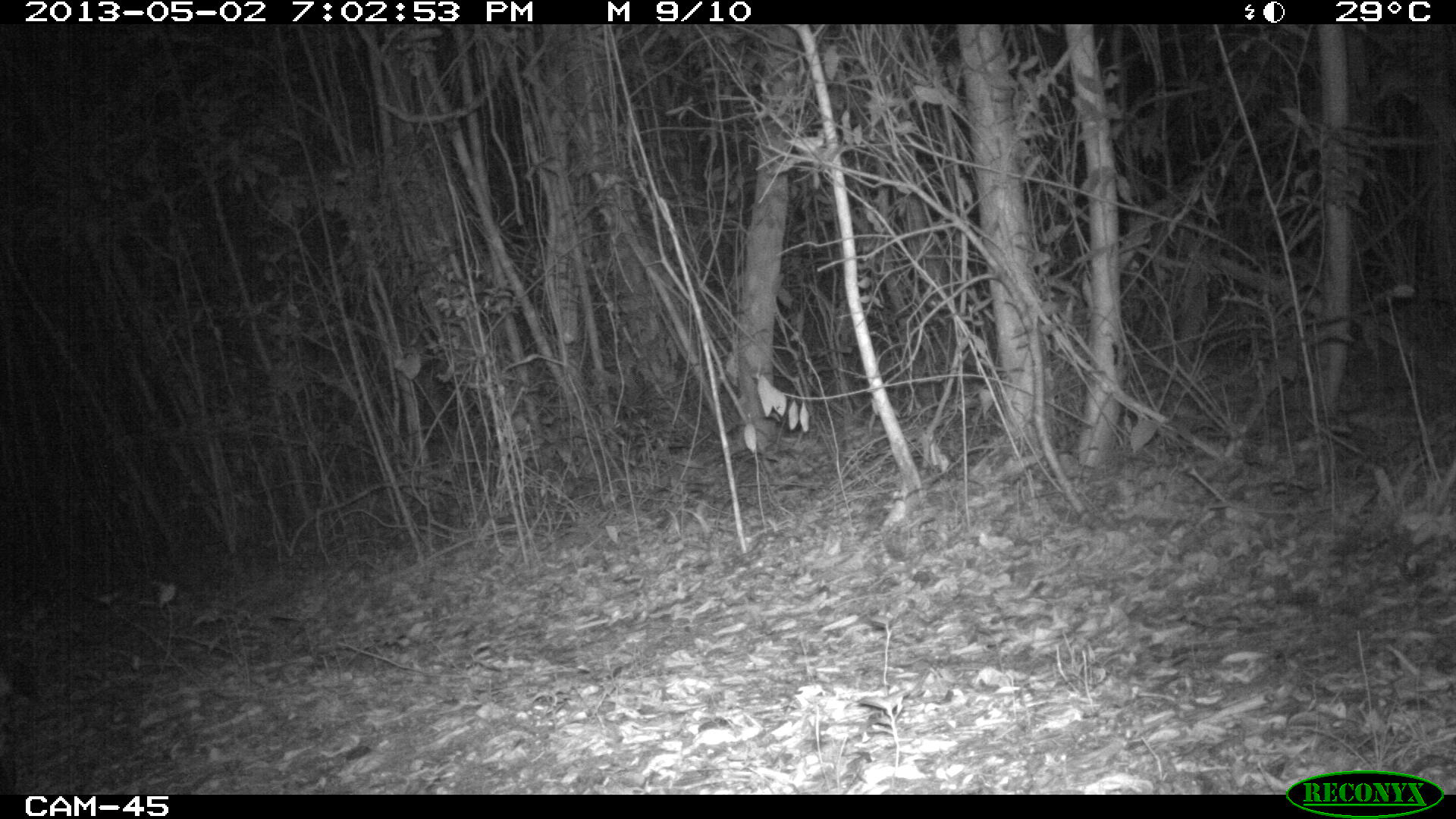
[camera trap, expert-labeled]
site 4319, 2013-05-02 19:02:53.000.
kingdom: Animalia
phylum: Chordata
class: Mammalia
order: Carnivora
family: Felidae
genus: Leopardus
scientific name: Leopardus pardalis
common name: ocelot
Leopardus pardalis (ocelot), count 1, sex male.